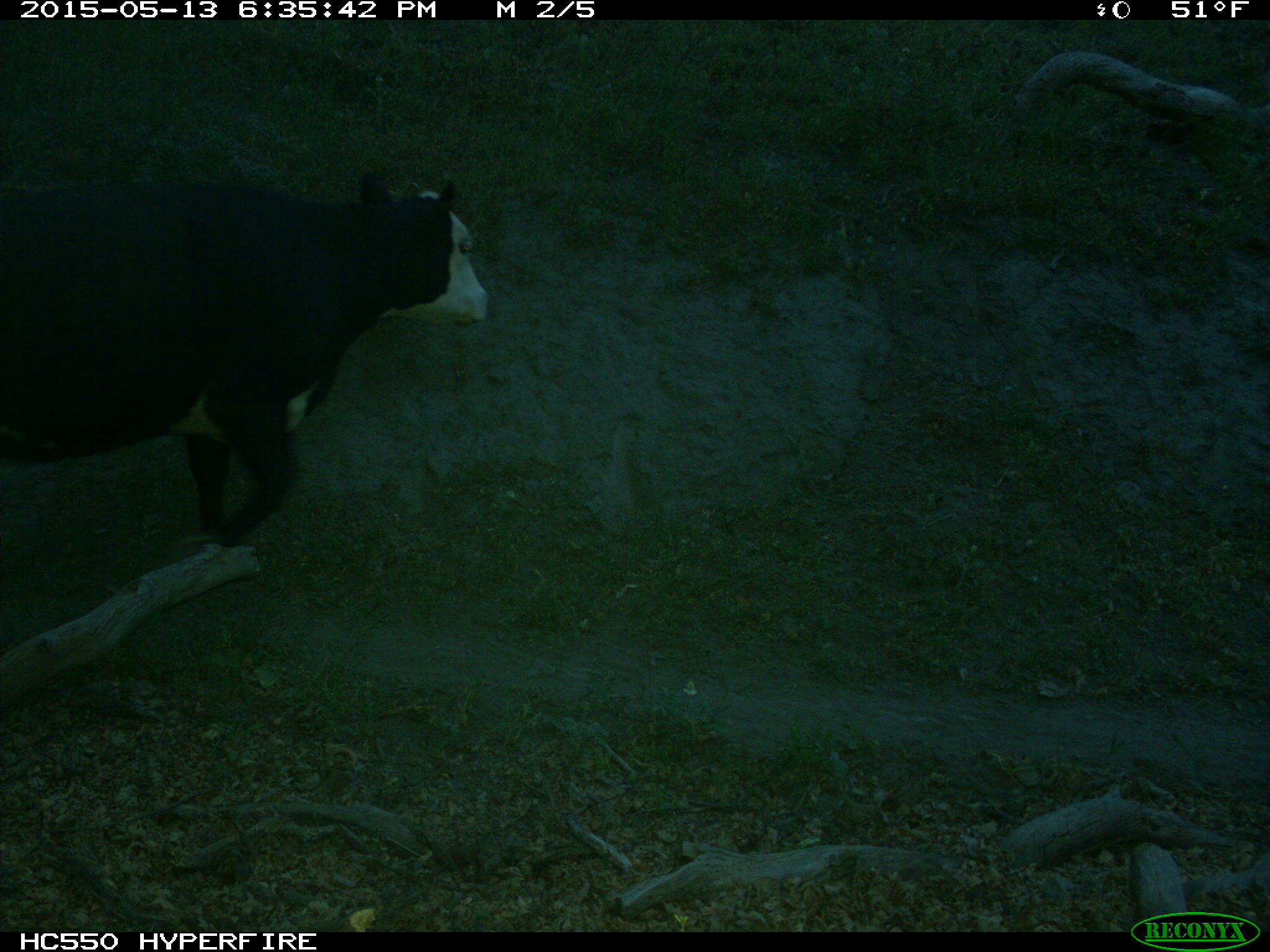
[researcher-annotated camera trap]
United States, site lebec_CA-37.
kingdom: Animalia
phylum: Chordata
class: Mammalia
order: Artiodactyla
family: Bovidae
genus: Bos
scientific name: Bos taurus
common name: domestic cow